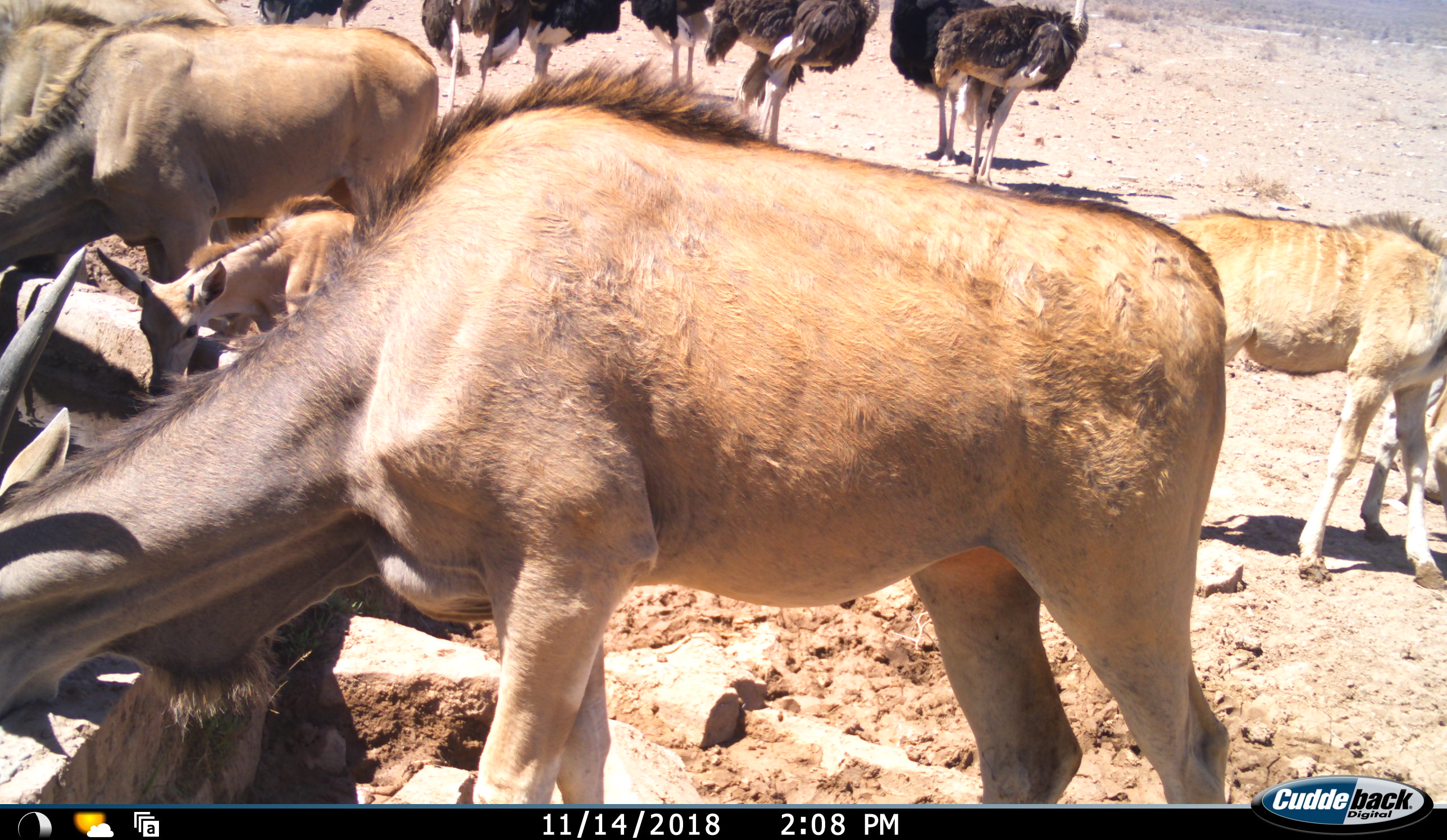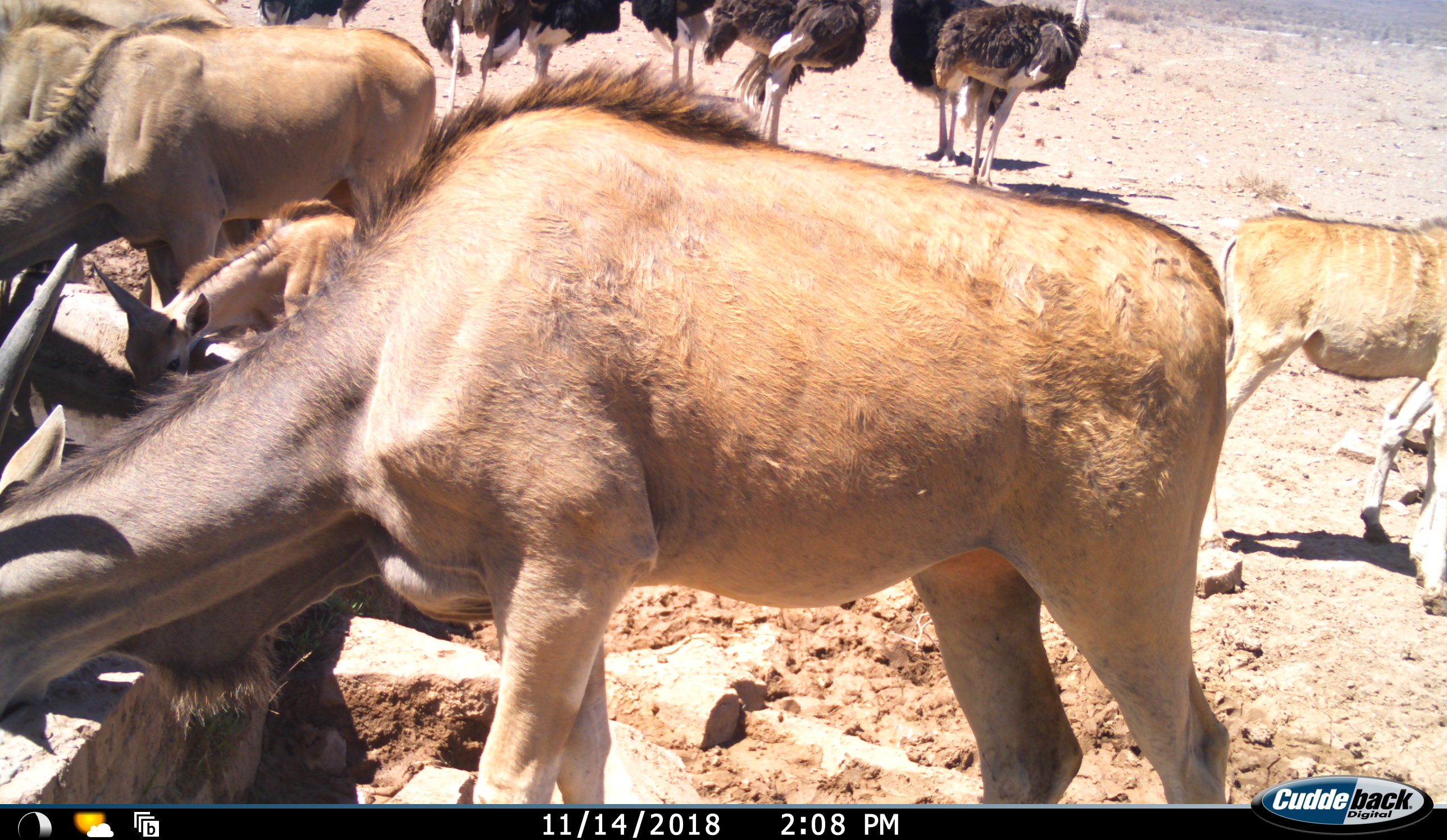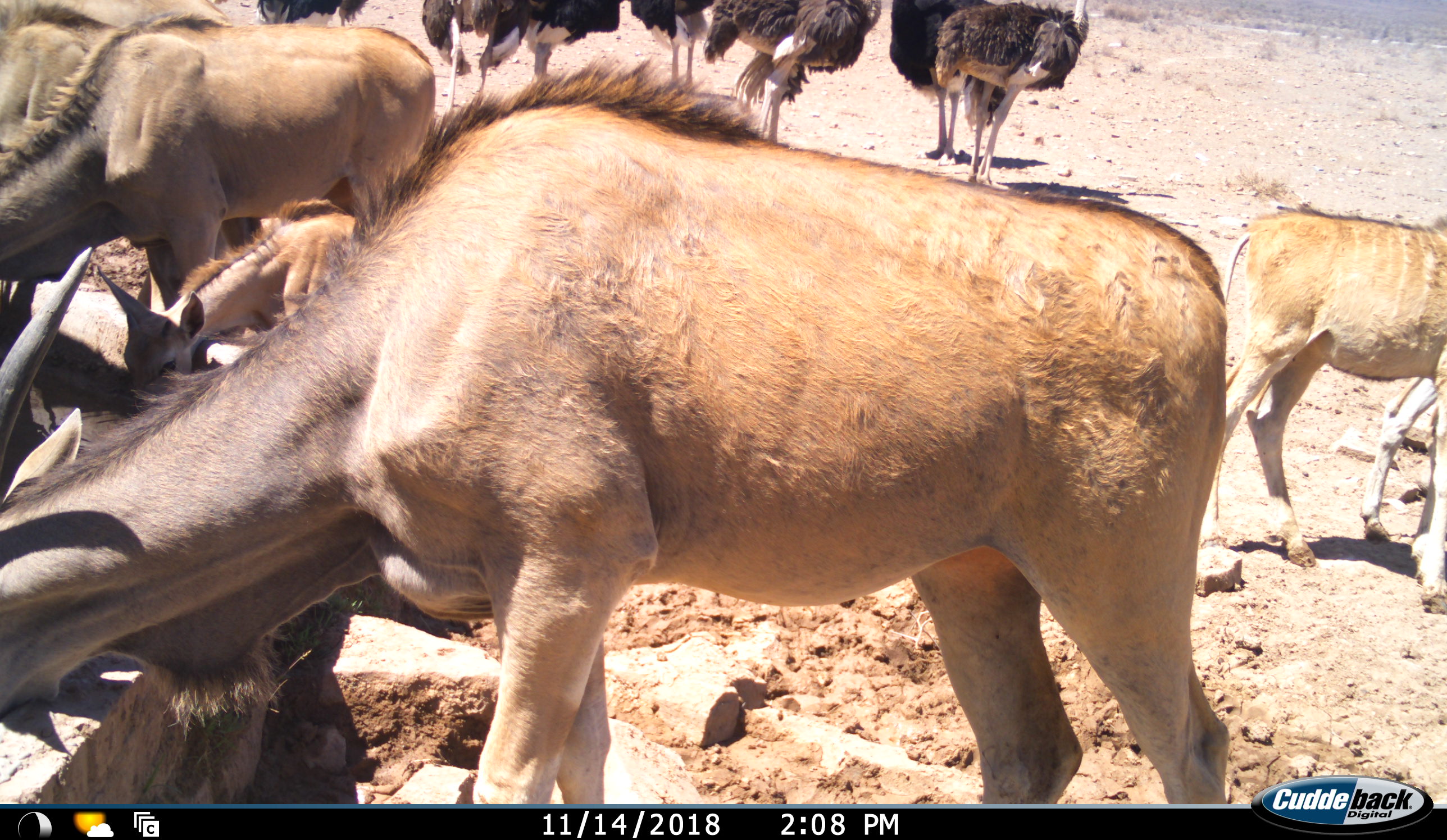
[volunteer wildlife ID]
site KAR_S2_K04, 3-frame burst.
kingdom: Animalia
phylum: Chordata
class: Mammalia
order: Artiodactyla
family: Bovidae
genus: Tragelaphus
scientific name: Tragelaphus oryx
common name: eland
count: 6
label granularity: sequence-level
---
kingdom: Animalia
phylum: Chordata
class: Aves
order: Struthioniformes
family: Struthionidae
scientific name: Struthionidae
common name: ostrich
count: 7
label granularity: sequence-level